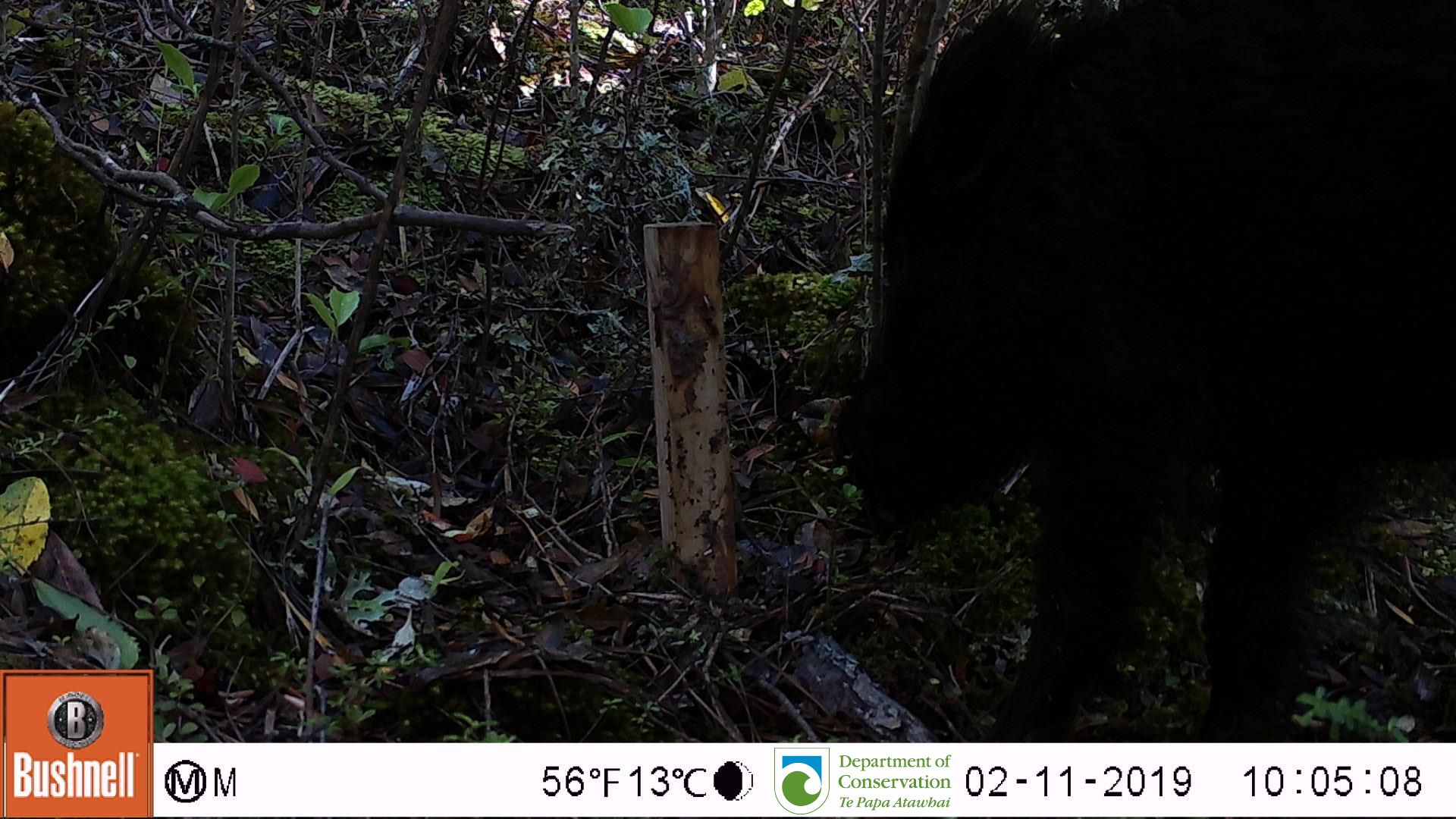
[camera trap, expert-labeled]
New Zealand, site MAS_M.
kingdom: Animalia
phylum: Chordata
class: Mammalia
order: Artiodactyla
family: Suidae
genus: Sus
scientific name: Sus scrofa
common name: pig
Pig (Sus scrofa).